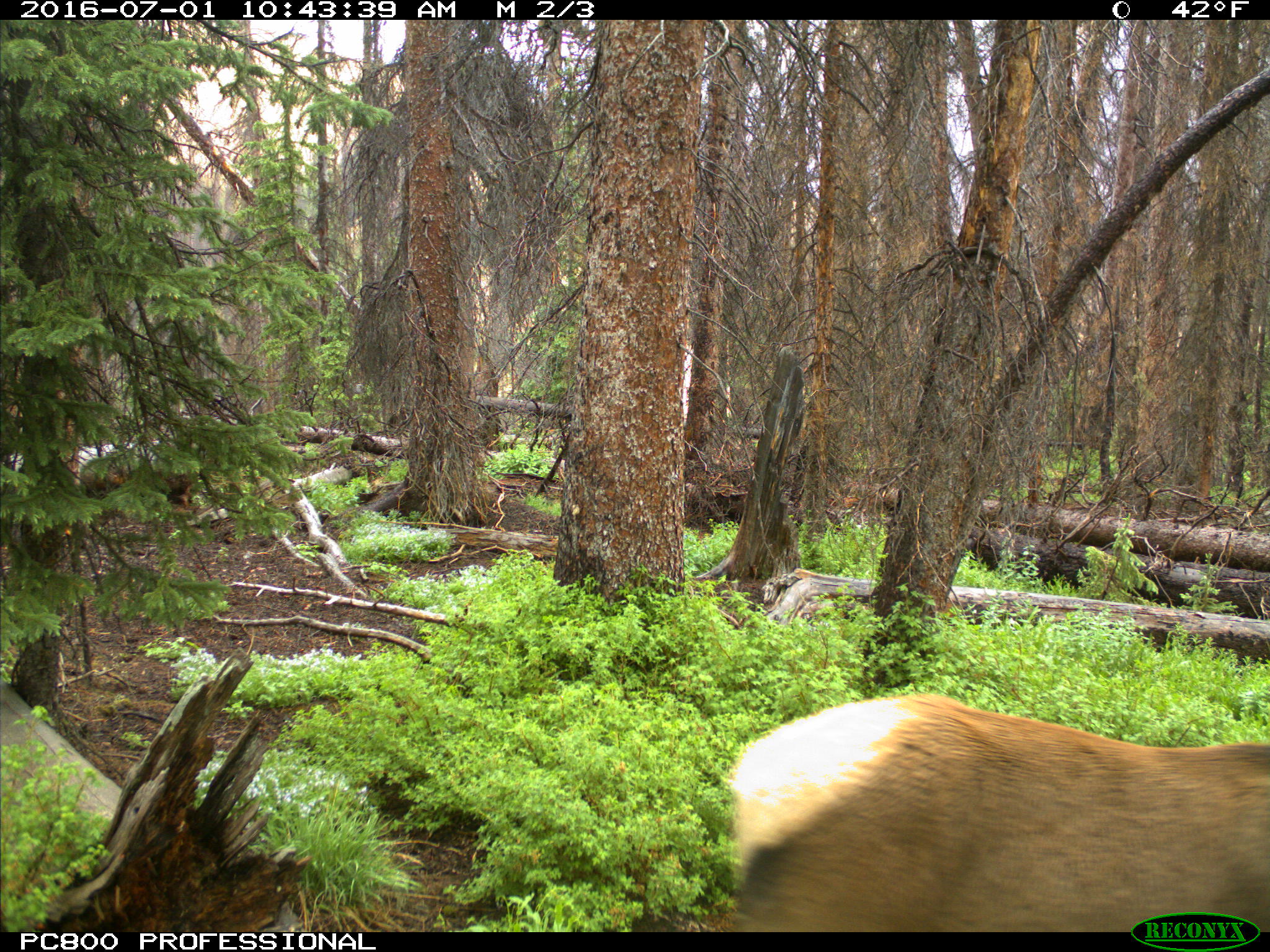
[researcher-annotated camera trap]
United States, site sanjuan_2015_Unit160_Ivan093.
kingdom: Animalia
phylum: Chordata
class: Mammalia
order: Artiodactyla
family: Cervidae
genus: Cervus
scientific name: Cervus elaphus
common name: red deer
Cervus elaphus (red deer).